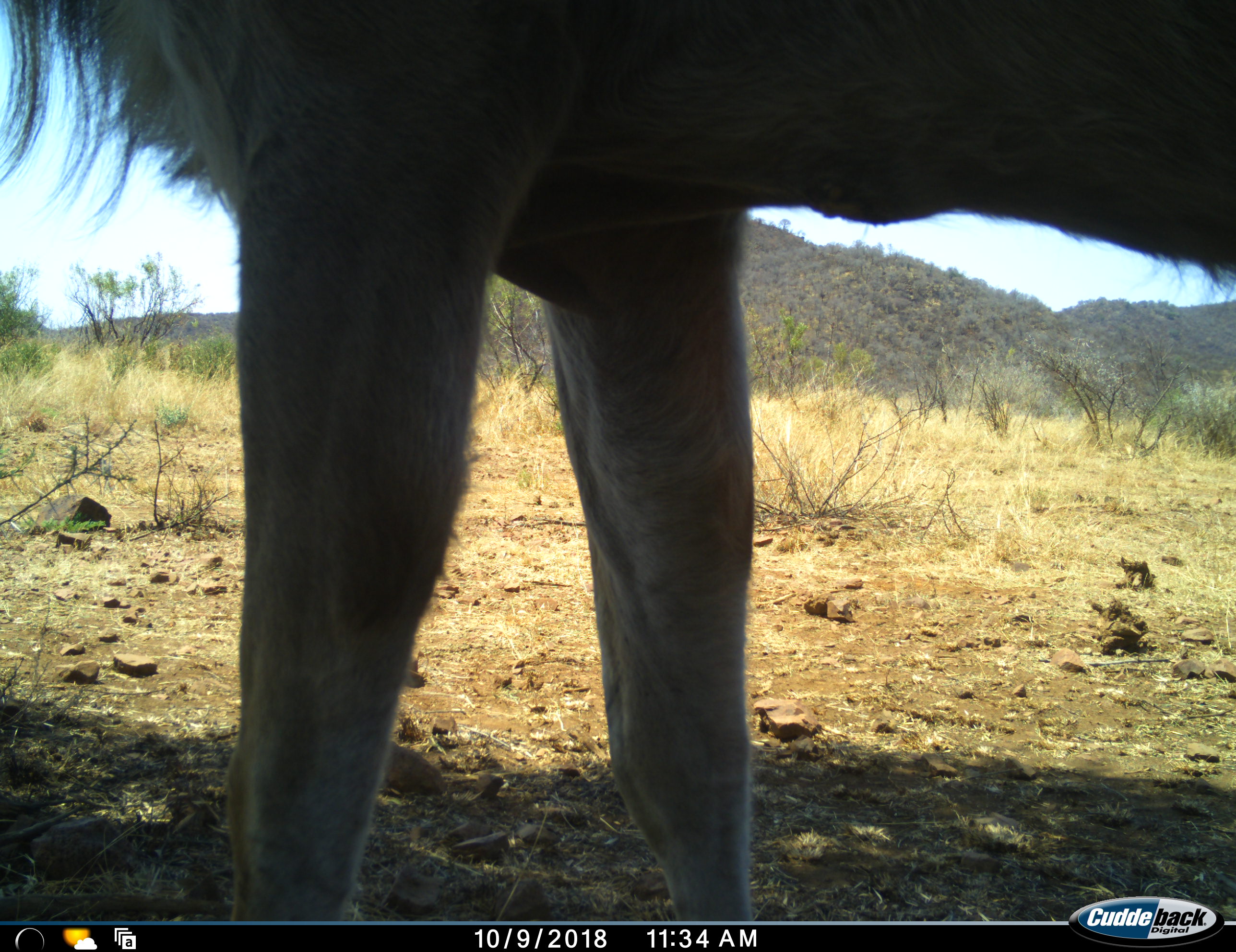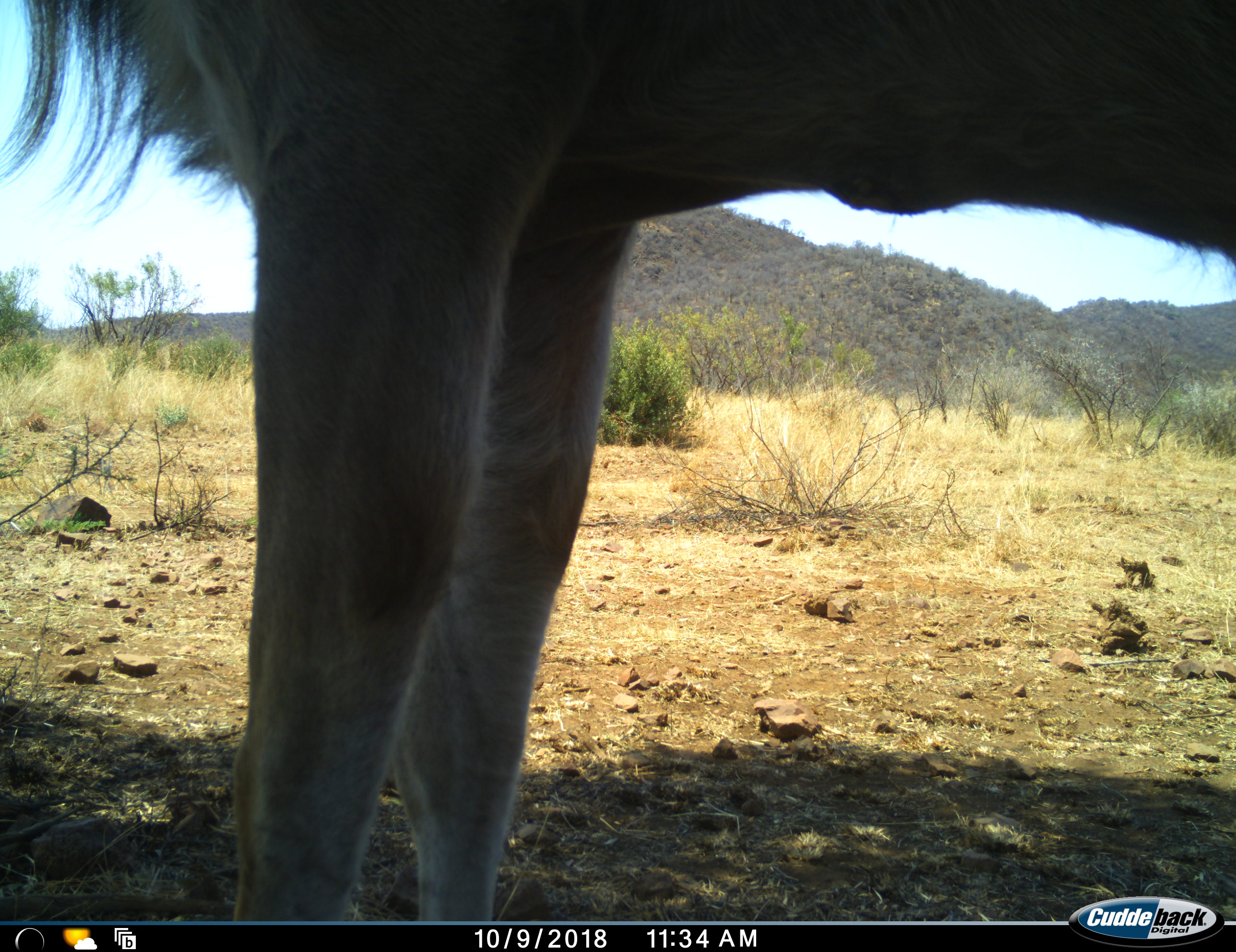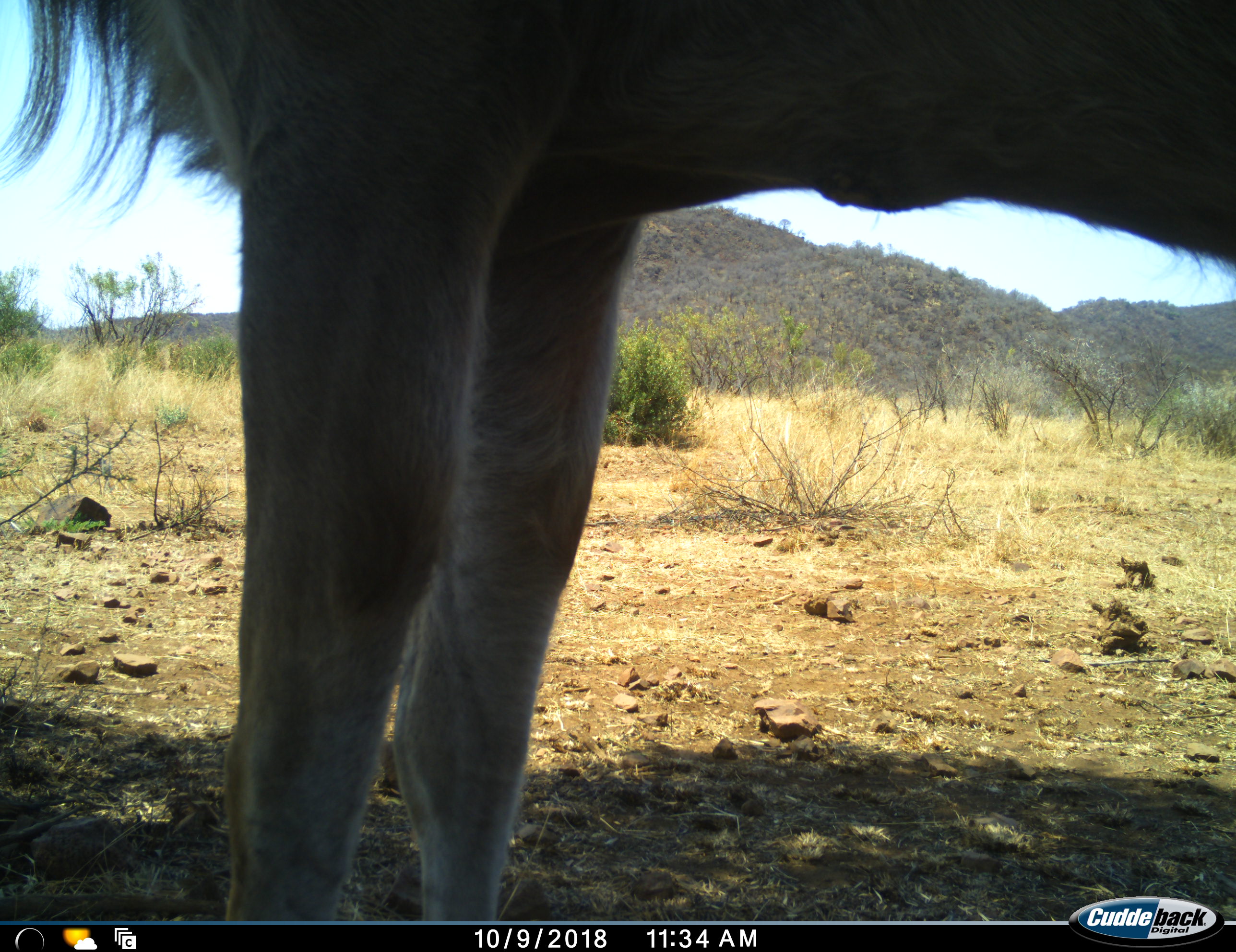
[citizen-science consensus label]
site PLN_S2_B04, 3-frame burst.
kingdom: Animalia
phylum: Chordata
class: Mammalia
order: Artiodactyla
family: Bovidae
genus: Tragelaphus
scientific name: Tragelaphus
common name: kudu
Kudu (Tragelaphus), count 1. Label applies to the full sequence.